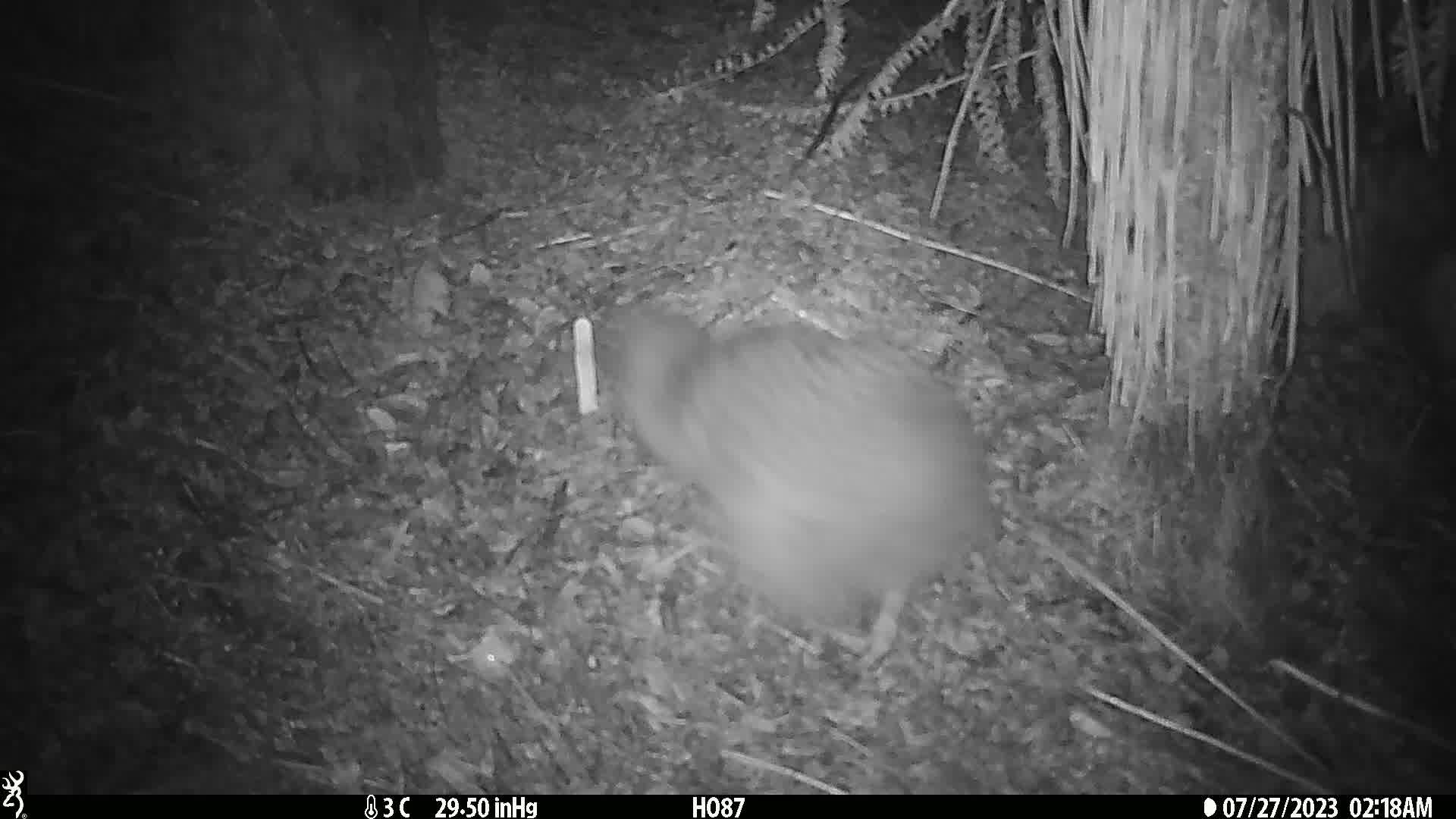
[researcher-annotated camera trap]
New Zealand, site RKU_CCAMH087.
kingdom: Animalia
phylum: Chordata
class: Aves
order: Apterygiformes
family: Apterygidae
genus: Apteryx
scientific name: Apteryx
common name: kiwi